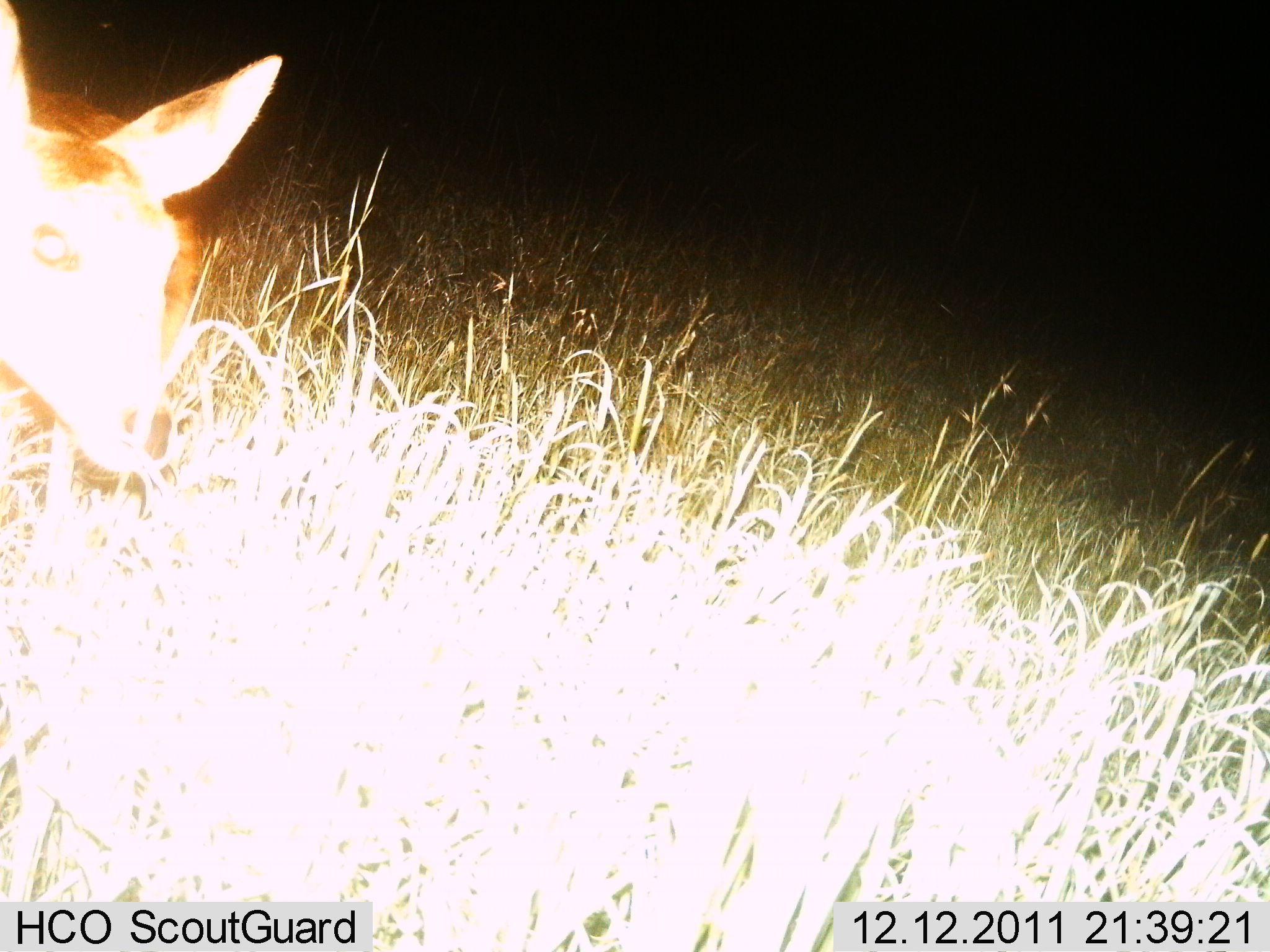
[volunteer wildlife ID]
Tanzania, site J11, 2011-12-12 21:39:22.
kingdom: Animalia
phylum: Chordata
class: Mammalia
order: Artiodactyla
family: Bovidae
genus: Redunca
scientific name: Redunca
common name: reedbuck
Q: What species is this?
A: Reedbuck (Redunca).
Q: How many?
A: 1.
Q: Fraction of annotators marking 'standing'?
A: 92%.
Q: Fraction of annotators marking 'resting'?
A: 0%.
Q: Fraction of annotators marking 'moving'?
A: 8%.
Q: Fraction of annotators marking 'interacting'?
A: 0%.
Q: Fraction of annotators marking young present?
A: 0%.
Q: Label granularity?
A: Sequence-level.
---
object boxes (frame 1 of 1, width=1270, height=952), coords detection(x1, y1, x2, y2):
animal: detection(0, 1, 283, 483)